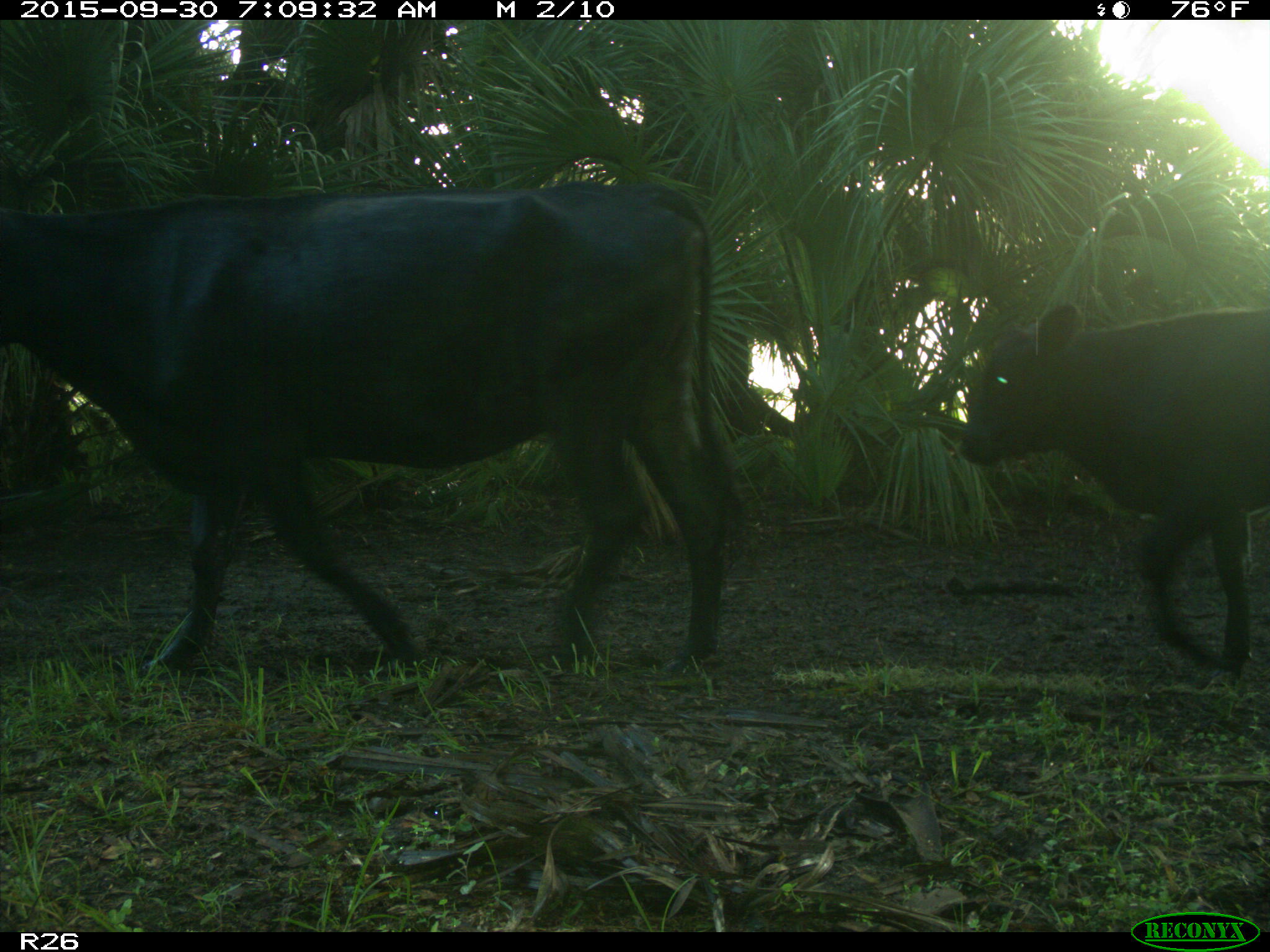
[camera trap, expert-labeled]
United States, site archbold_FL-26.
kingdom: Animalia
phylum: Chordata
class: Mammalia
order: Artiodactyla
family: Bovidae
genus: Bos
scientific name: Bos taurus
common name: domestic cow